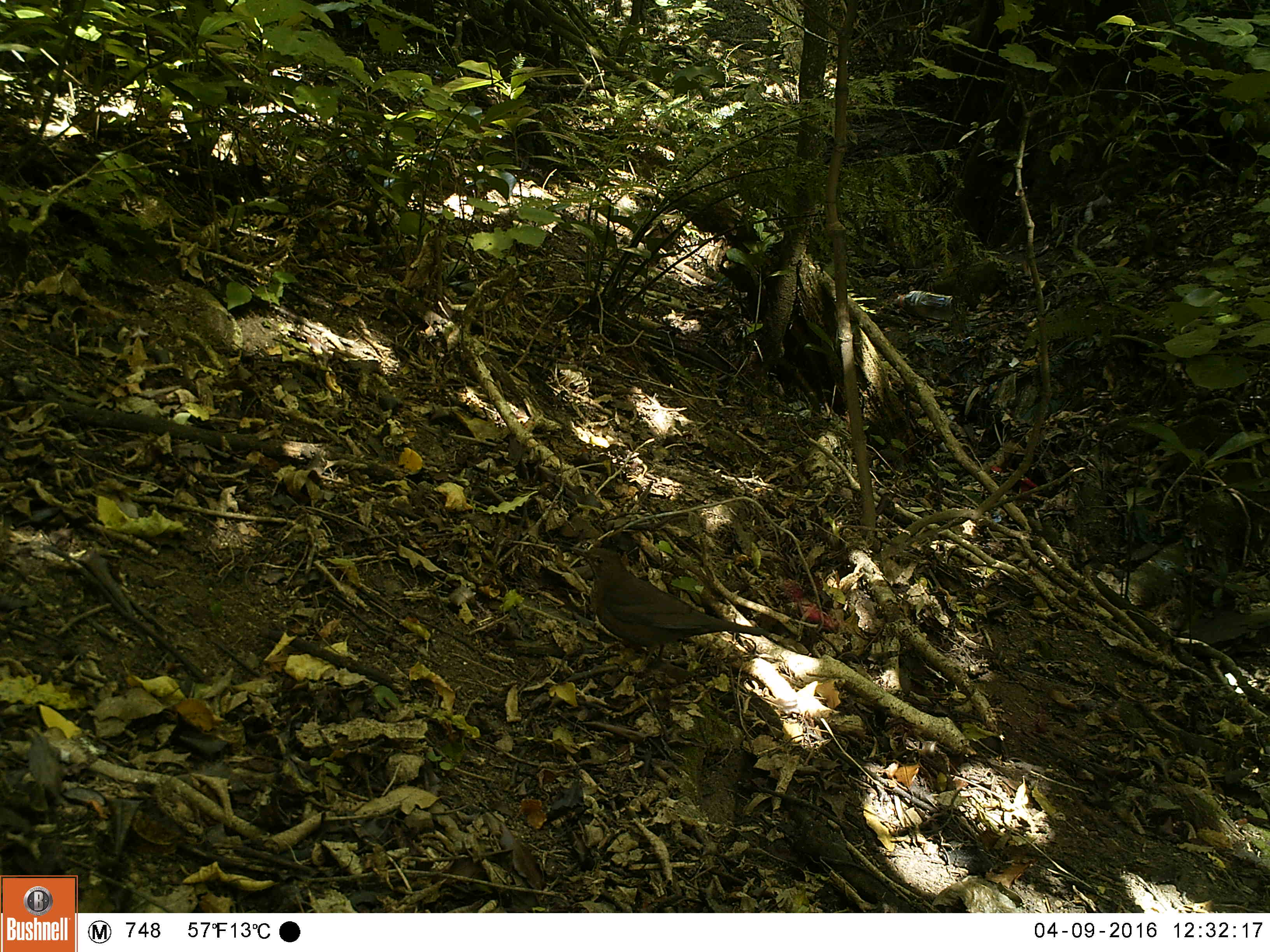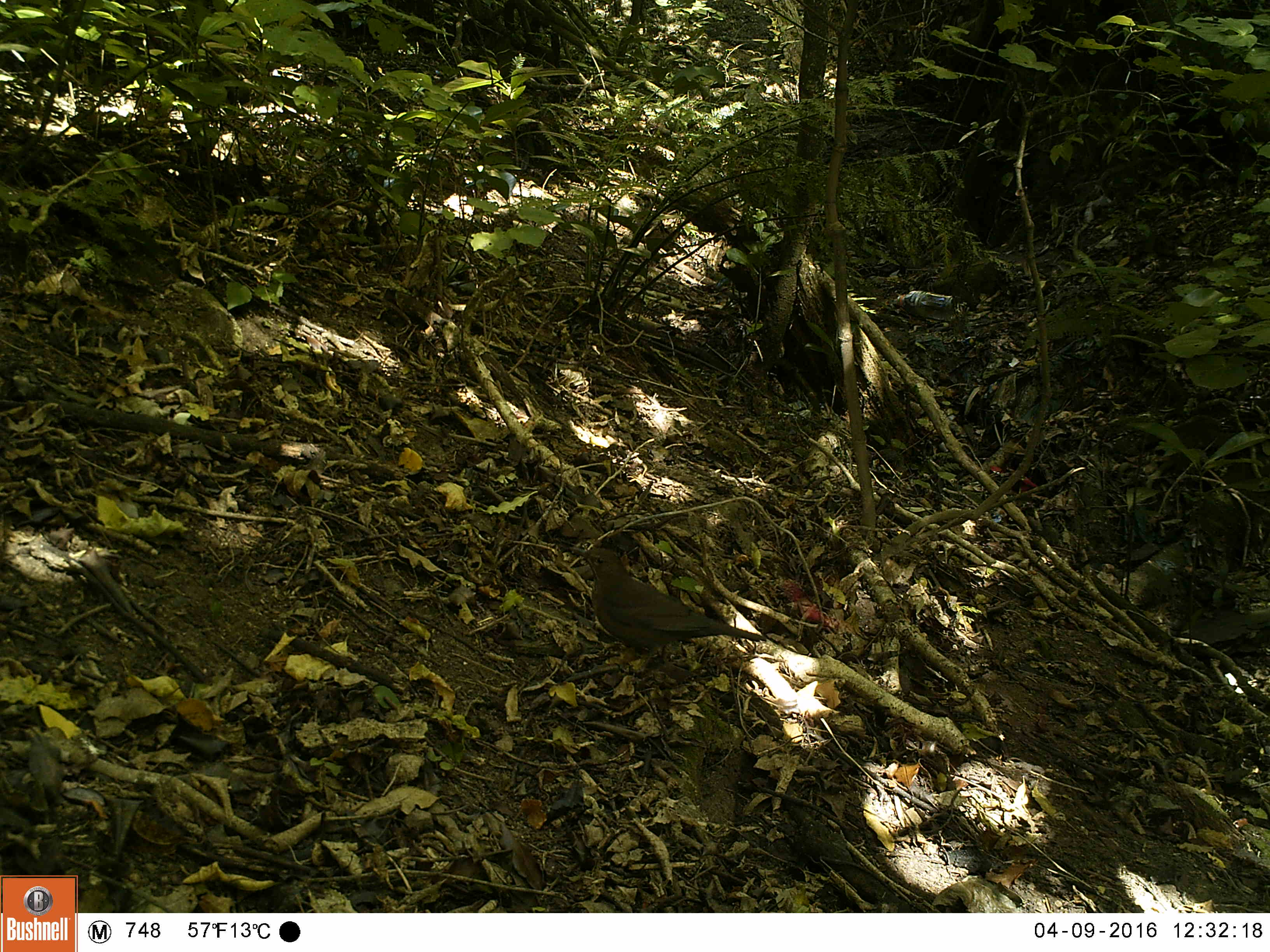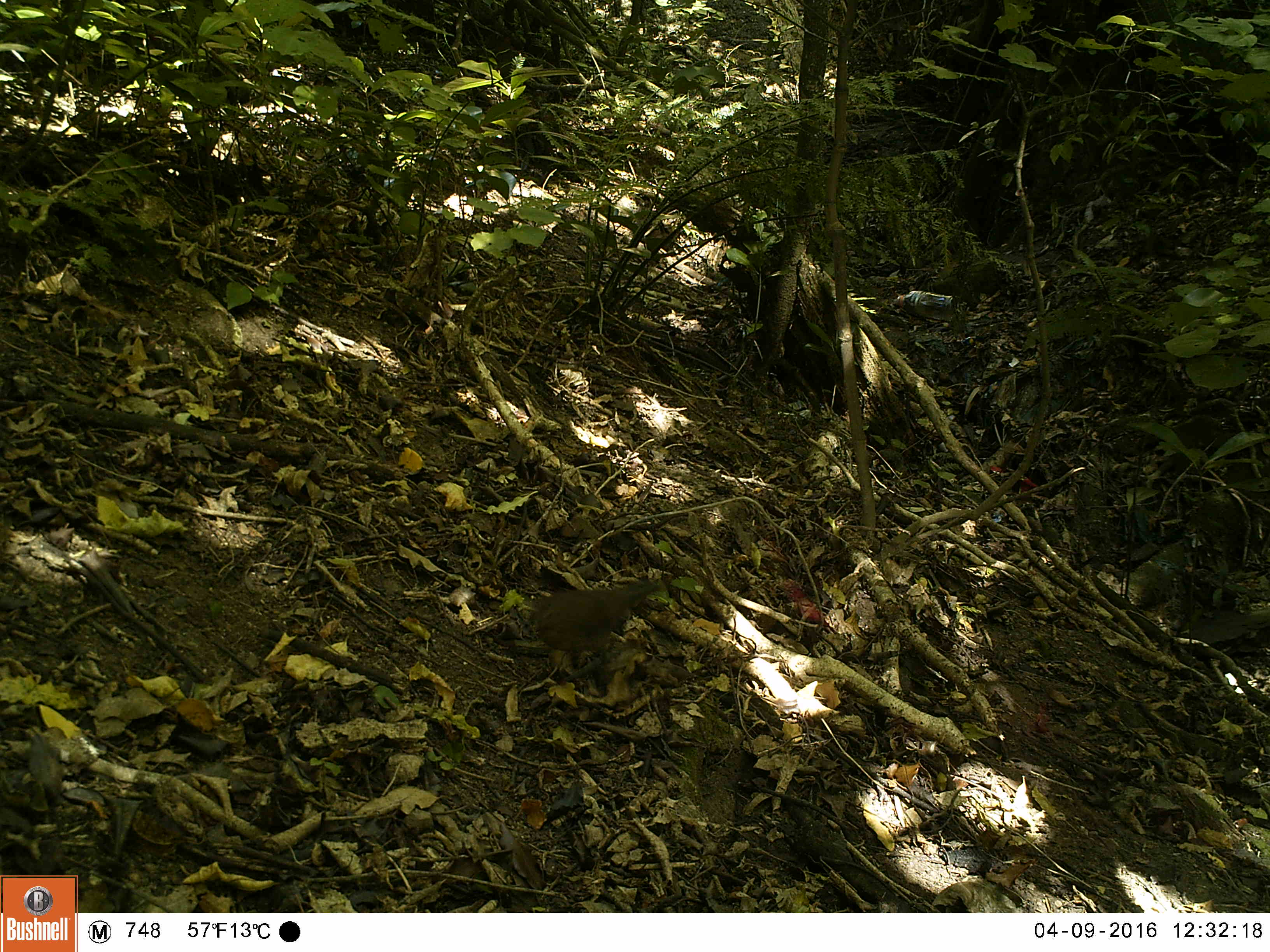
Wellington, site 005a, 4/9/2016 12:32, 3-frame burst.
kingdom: Animalia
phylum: Chordata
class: Aves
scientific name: Aves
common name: bird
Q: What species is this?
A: Bird (Aves).